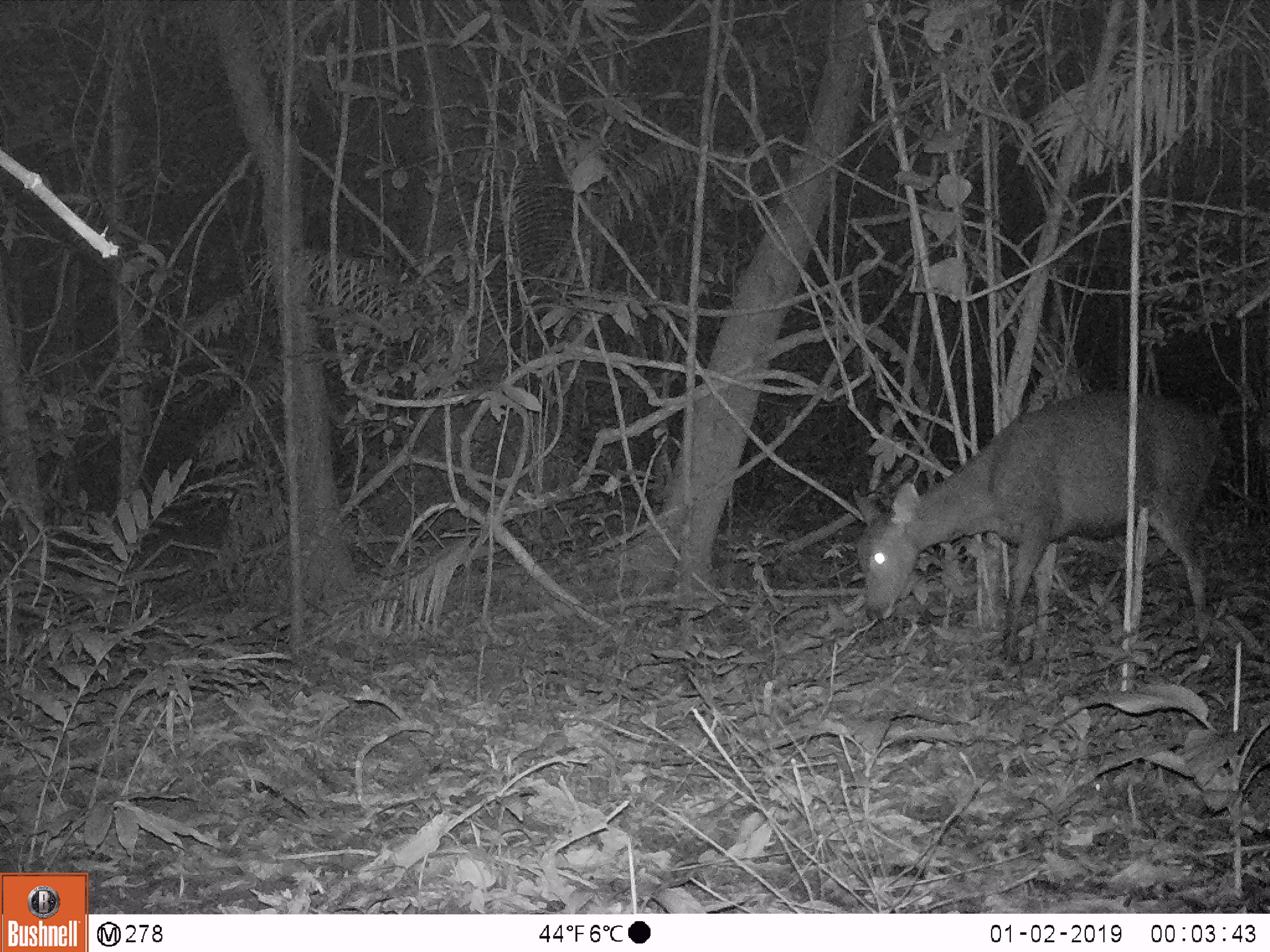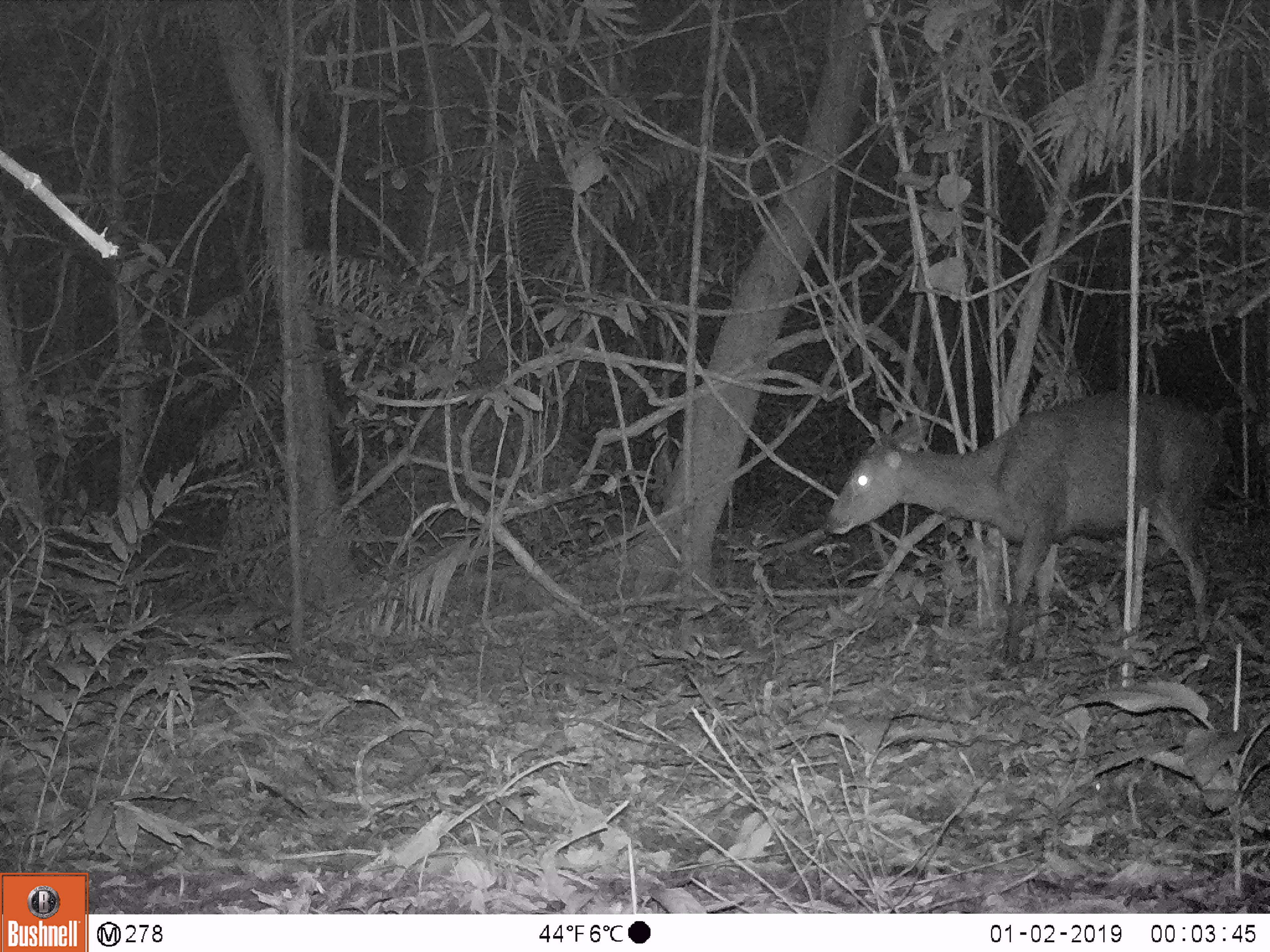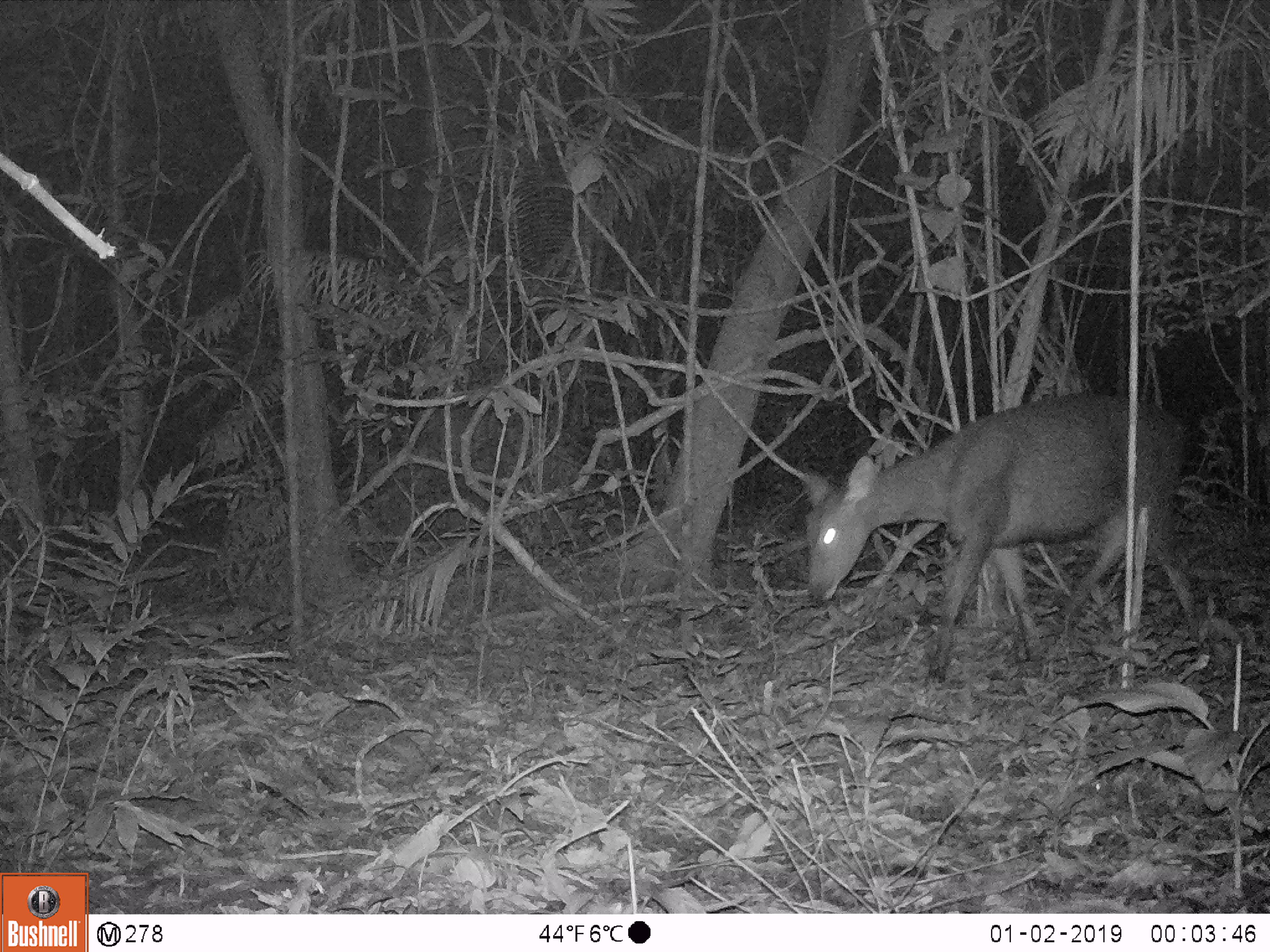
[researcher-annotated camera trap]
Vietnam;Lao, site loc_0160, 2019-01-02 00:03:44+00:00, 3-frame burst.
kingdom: Animalia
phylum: Chordata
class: Mammalia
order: Artiodactyla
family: Cervidae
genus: Rusa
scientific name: Rusa unicolor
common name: sambar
Sambar (Rusa unicolor). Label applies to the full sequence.